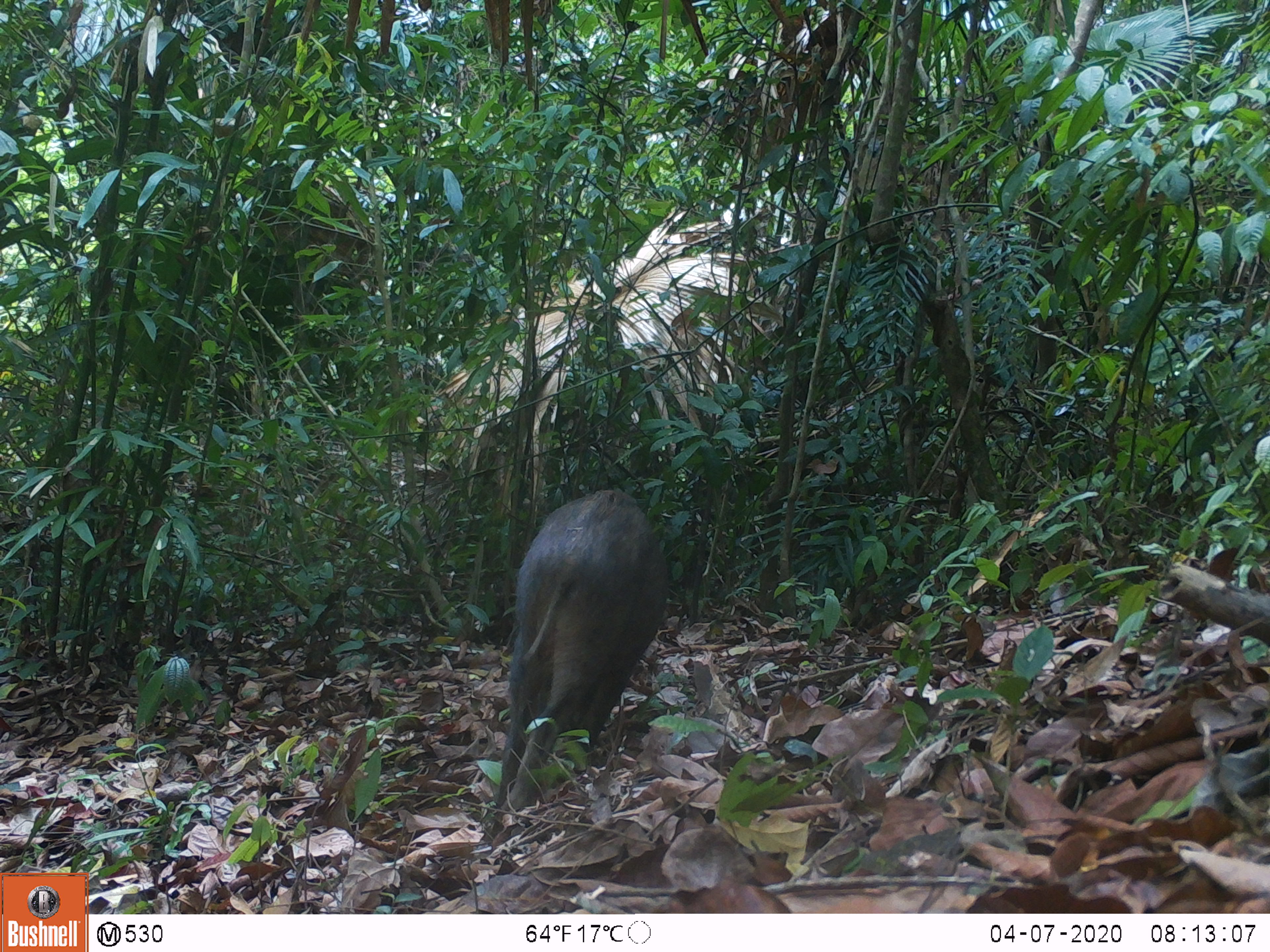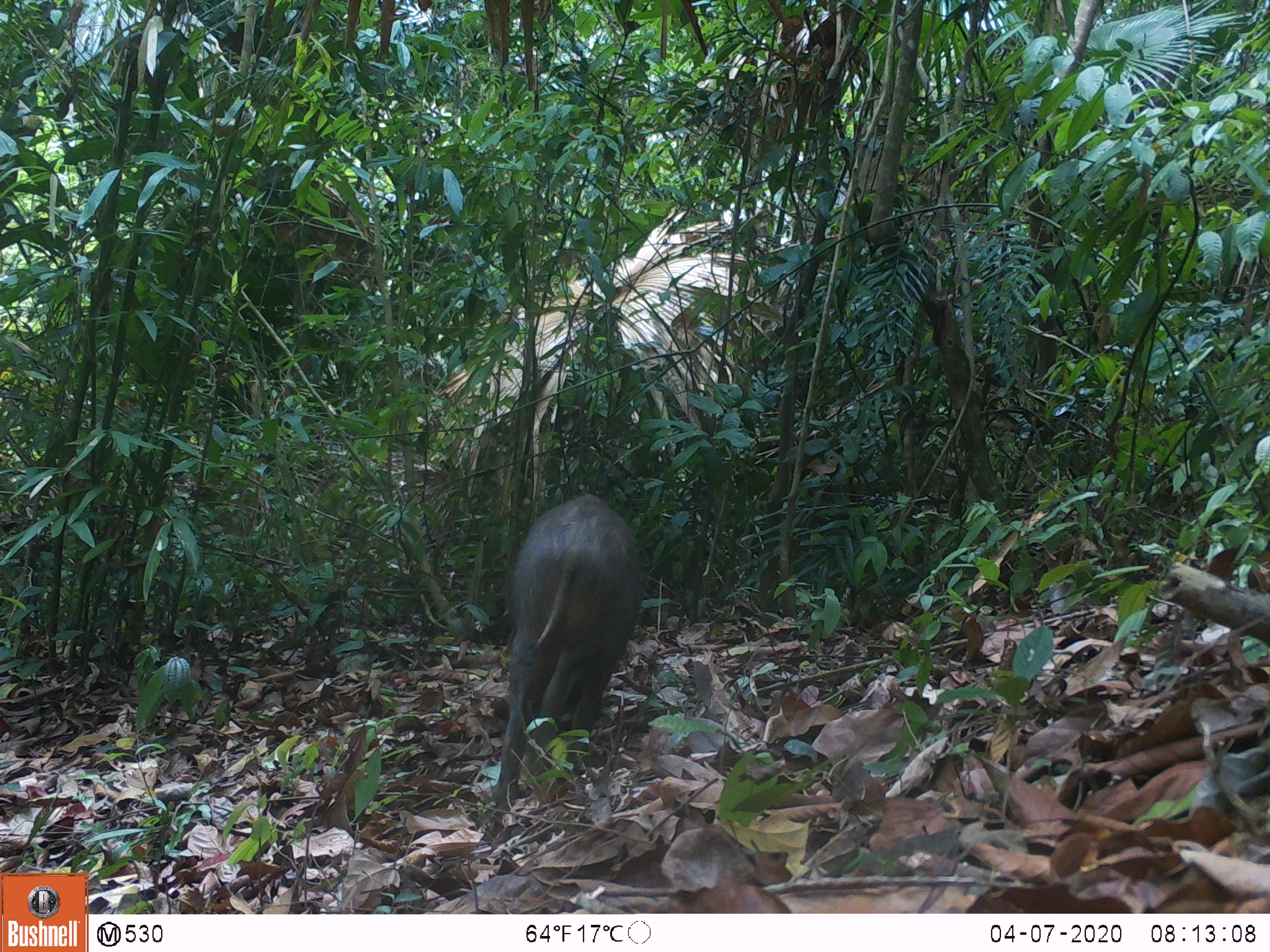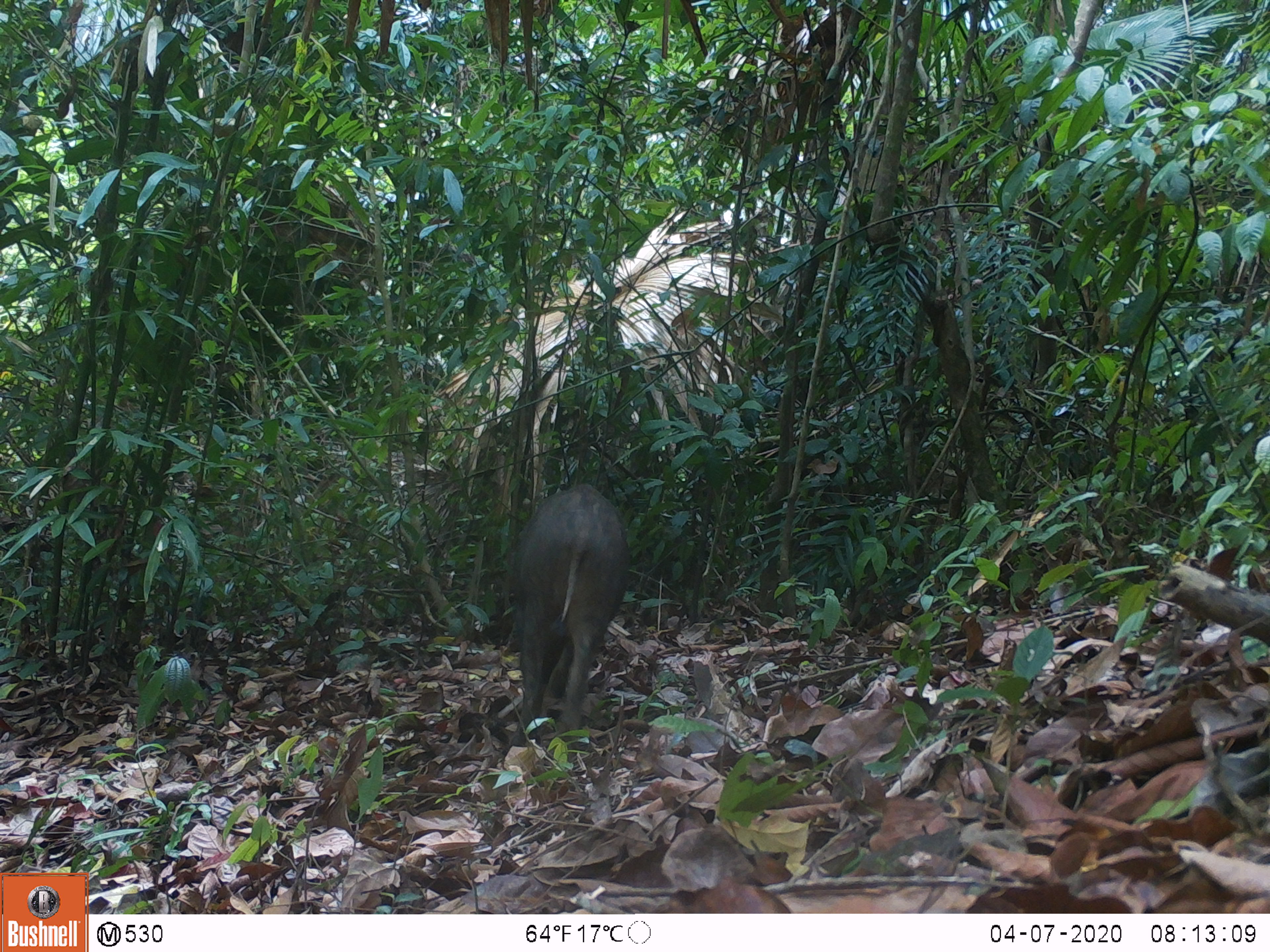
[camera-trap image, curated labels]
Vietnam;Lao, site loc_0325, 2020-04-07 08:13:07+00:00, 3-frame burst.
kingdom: Animalia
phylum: Chordata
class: Mammalia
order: Artiodactyla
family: Suidae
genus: Sus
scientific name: Sus scrofa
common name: eurasian wild pig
Eurasian wild pig (Sus scrofa). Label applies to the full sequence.